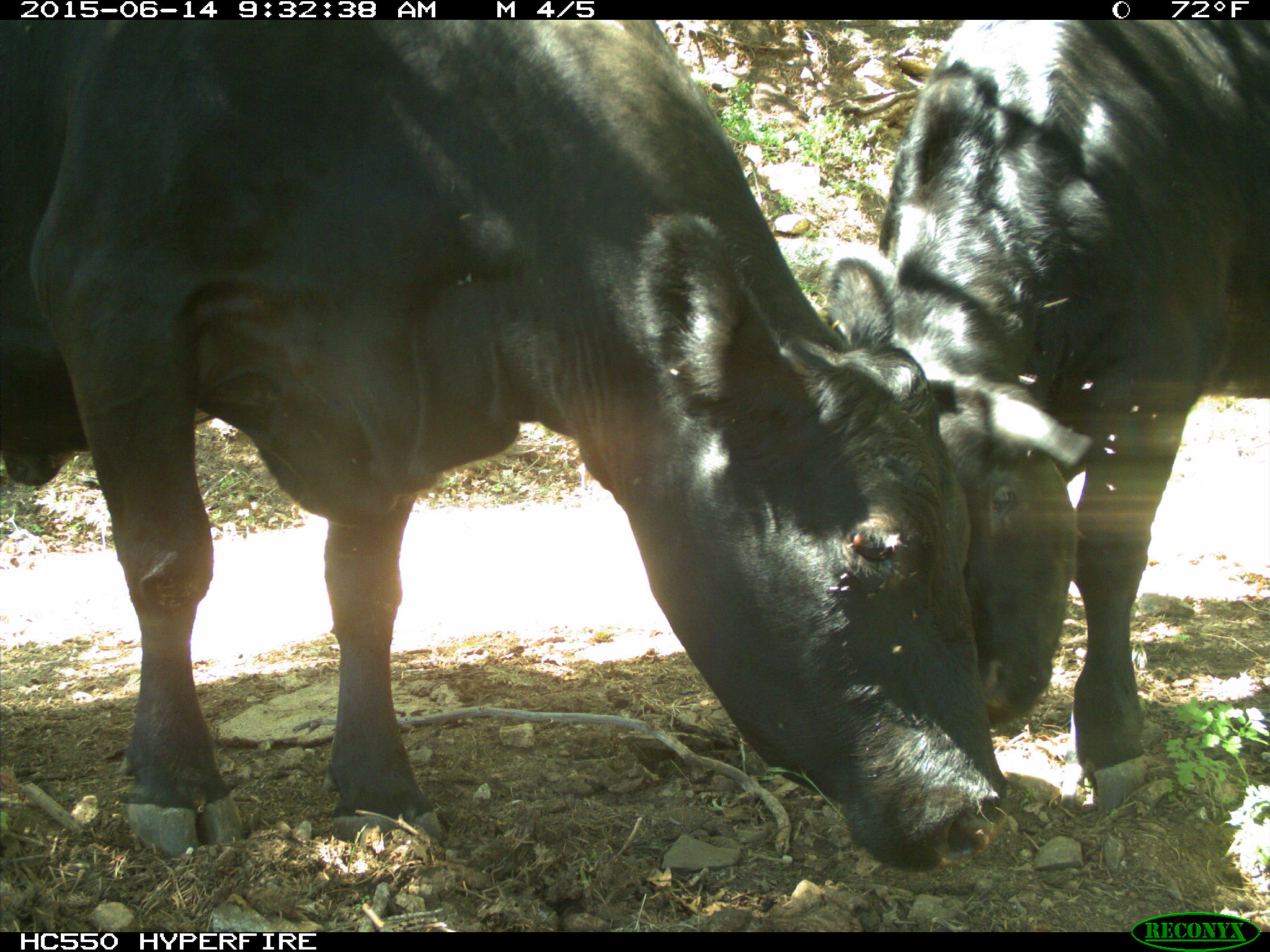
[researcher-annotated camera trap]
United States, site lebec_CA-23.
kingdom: Animalia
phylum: Chordata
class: Mammalia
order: Artiodactyla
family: Bovidae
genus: Bos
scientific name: Bos taurus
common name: domestic cow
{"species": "Bos taurus (domestic cow)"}